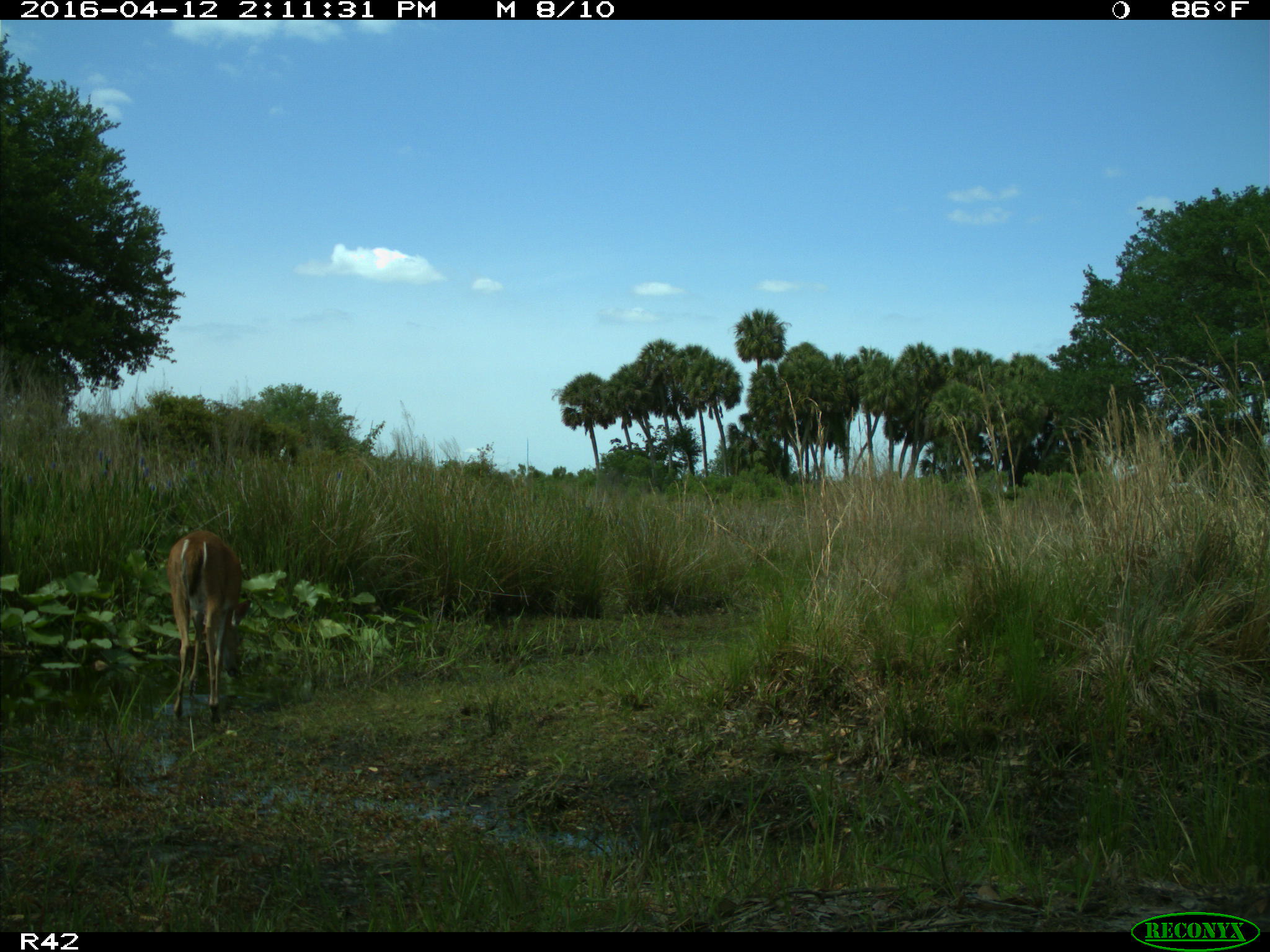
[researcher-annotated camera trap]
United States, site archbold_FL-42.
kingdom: Animalia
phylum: Chordata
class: Mammalia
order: Artiodactyla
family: Cervidae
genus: Odocoileus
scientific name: Odocoileus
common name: deer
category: unidentified deer